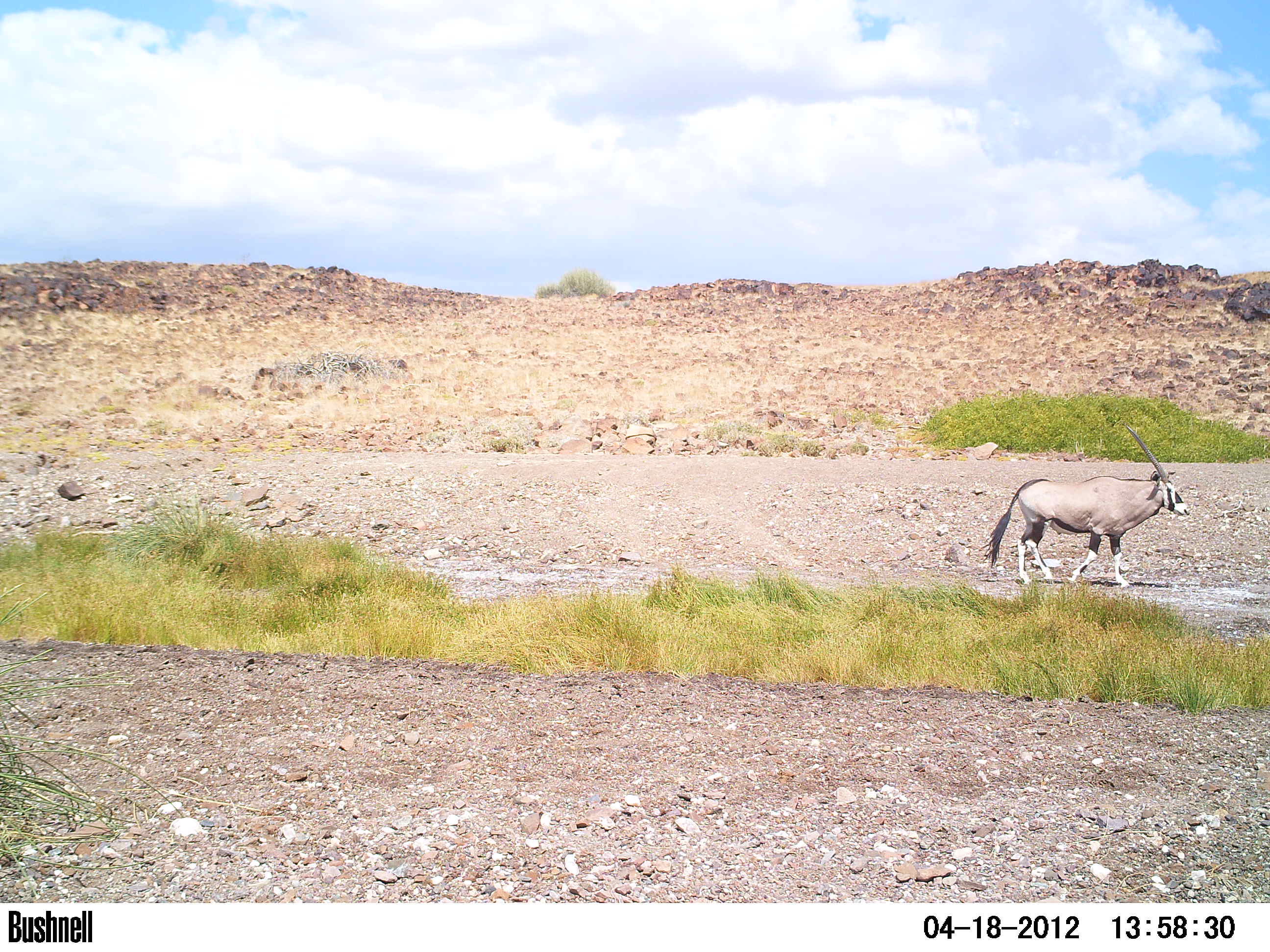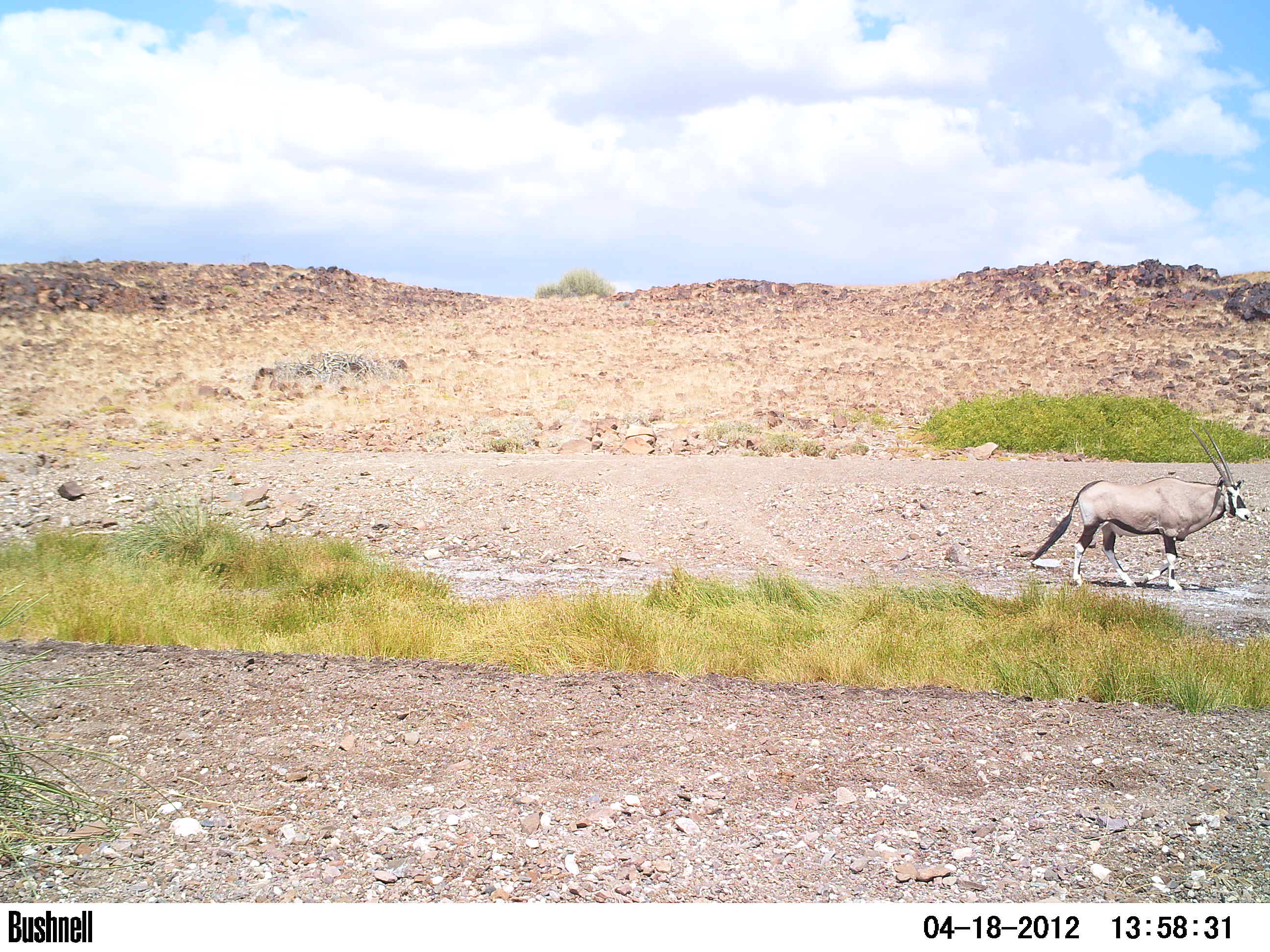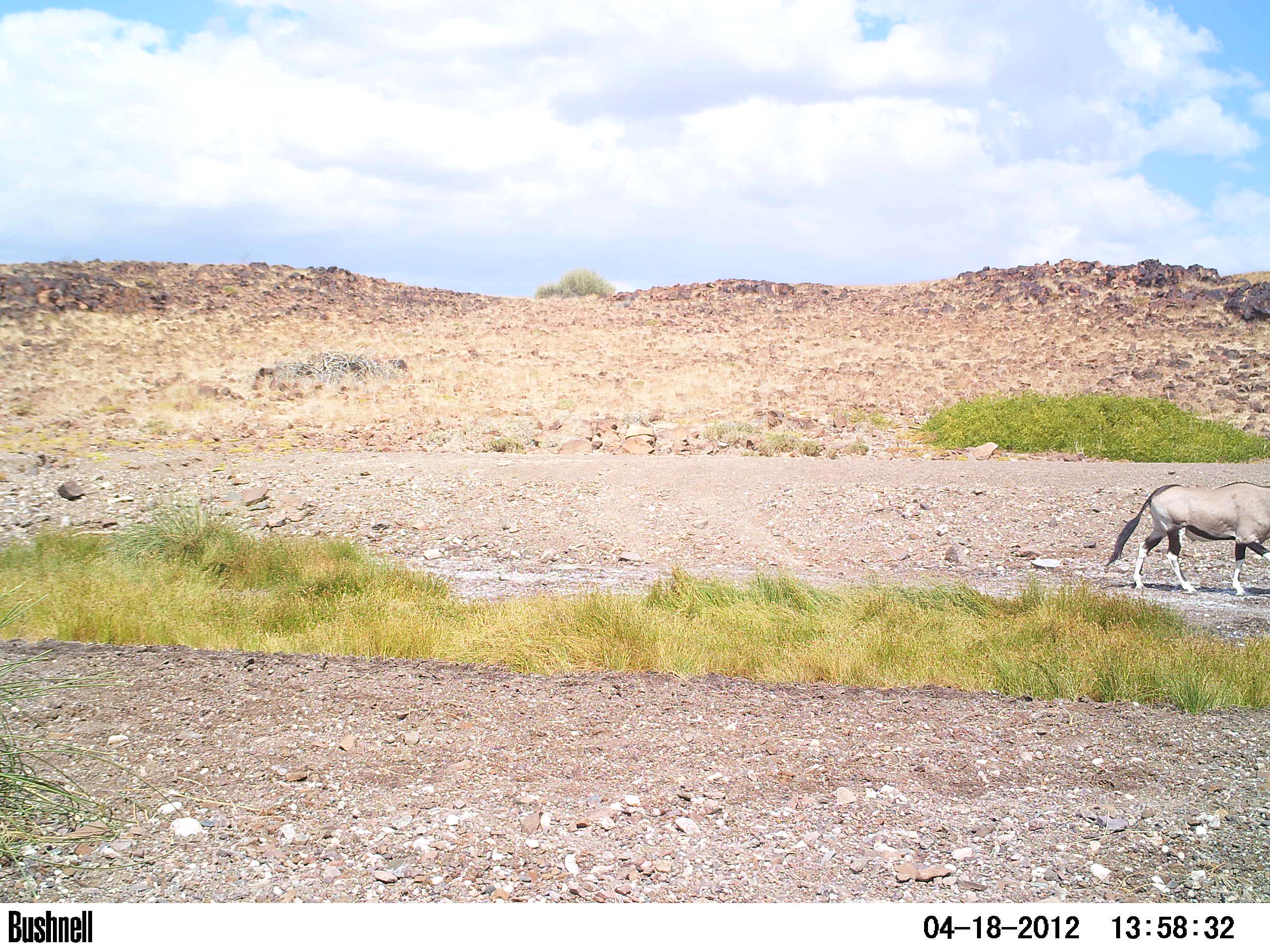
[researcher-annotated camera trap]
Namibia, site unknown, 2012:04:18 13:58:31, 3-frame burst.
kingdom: Animalia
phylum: Chordata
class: Mammalia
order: Artiodactyla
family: Bovidae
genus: Oryx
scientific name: Oryx gazella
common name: gemsbok